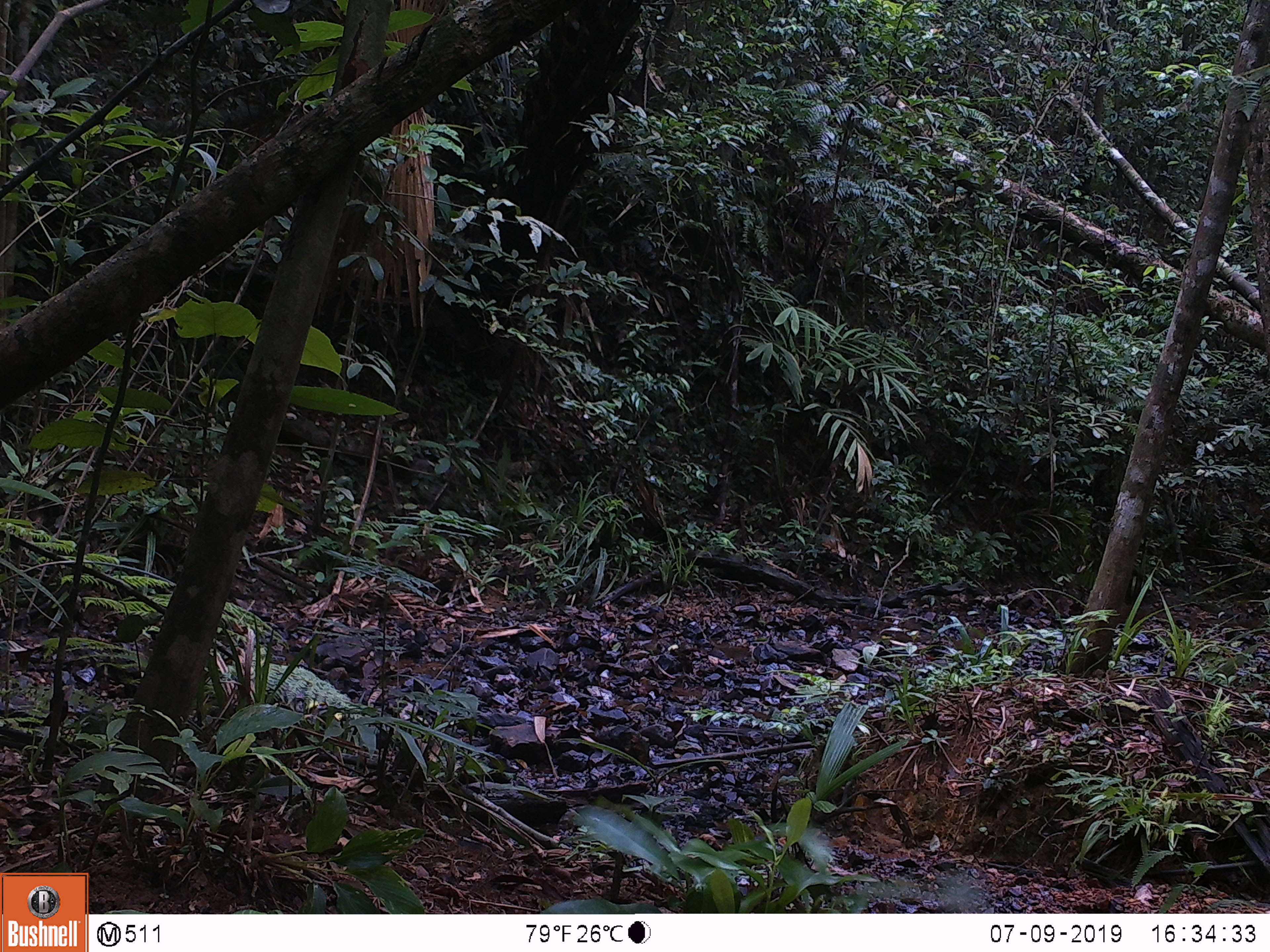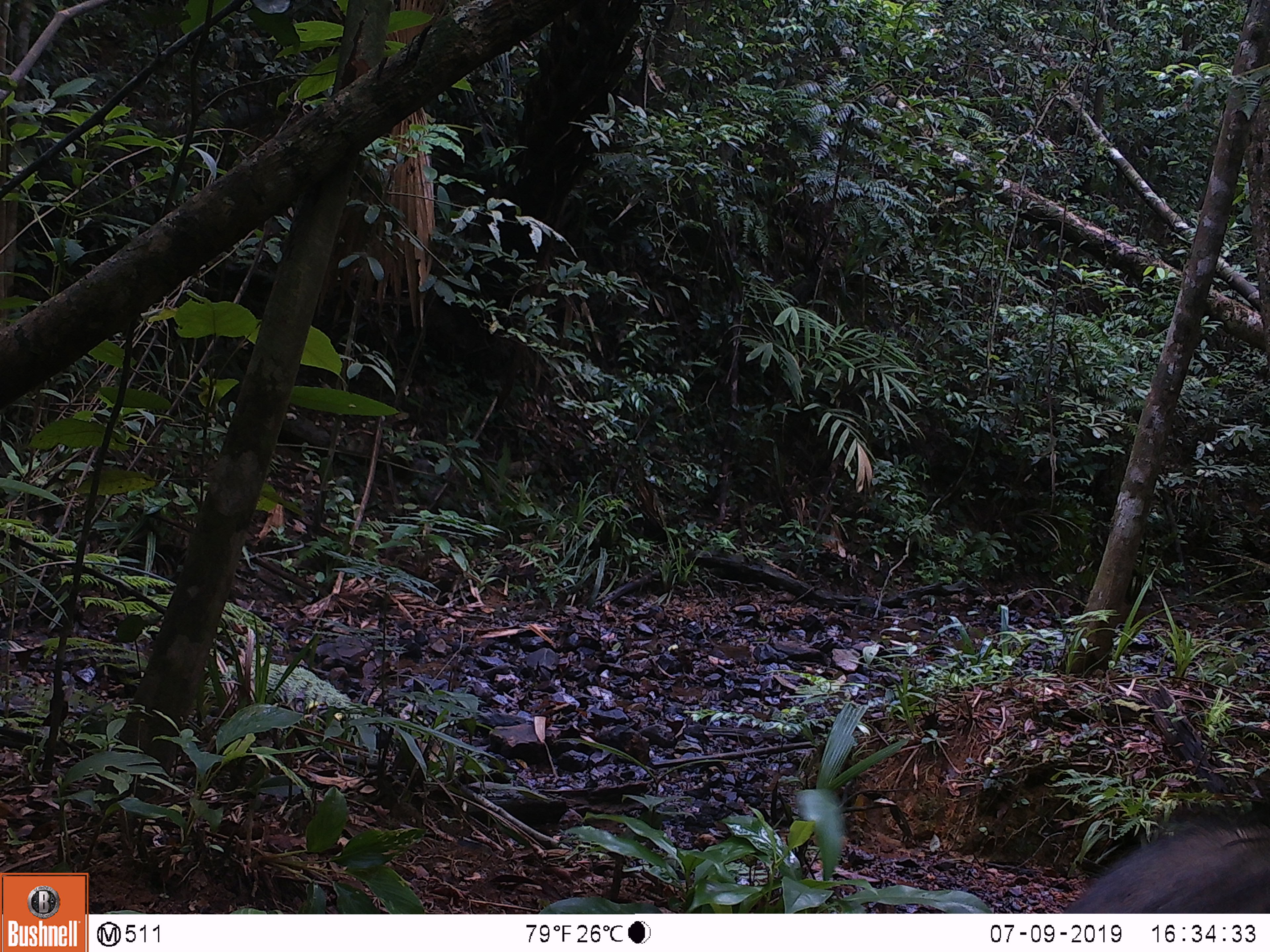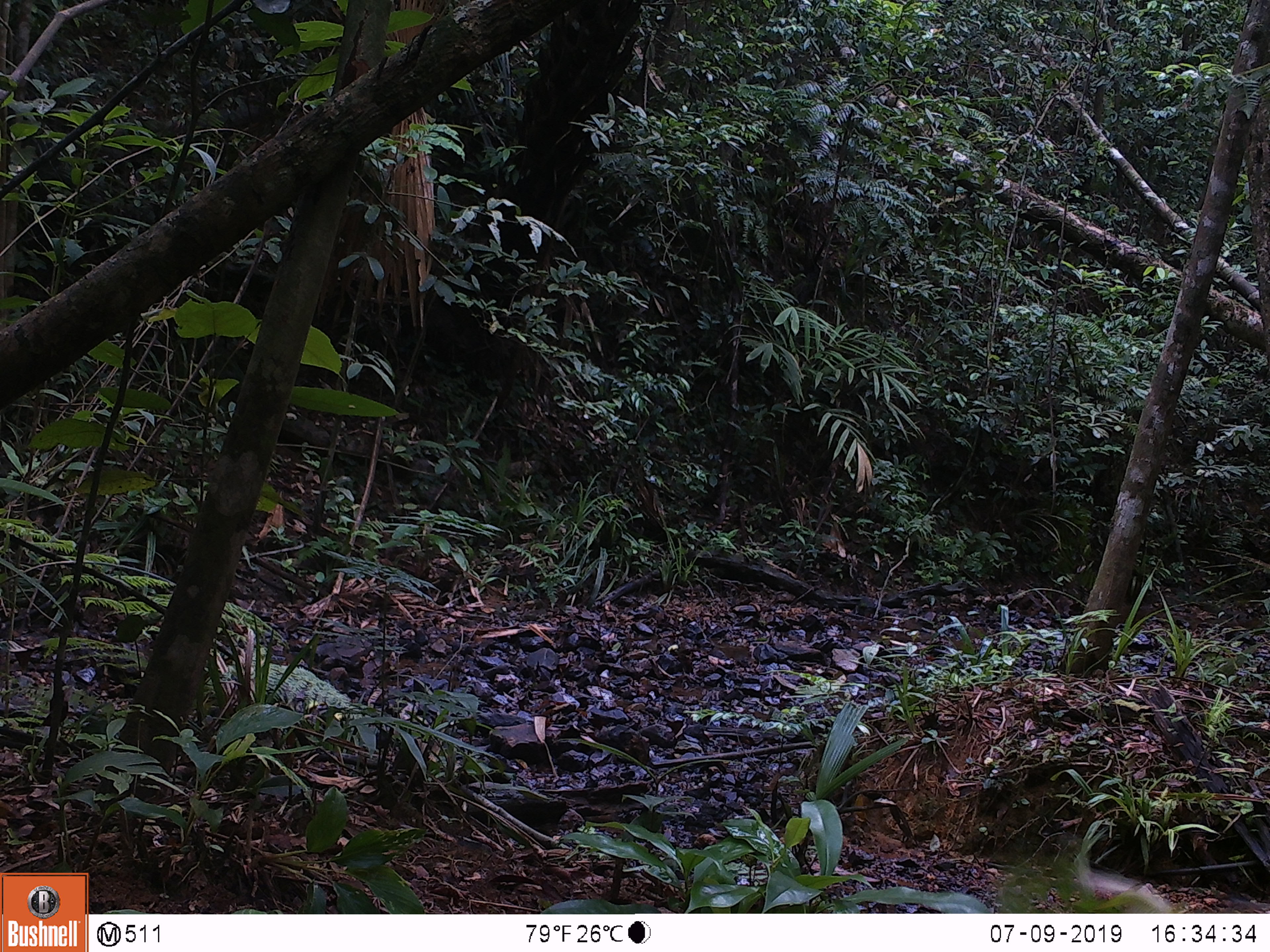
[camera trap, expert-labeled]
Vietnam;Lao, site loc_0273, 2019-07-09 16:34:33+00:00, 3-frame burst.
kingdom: Animalia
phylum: Chordata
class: Mammalia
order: Artiodactyla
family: Suidae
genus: Sus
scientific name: Sus scrofa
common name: eurasian wild pig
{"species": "eurasian wild pig (Sus scrofa)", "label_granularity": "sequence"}